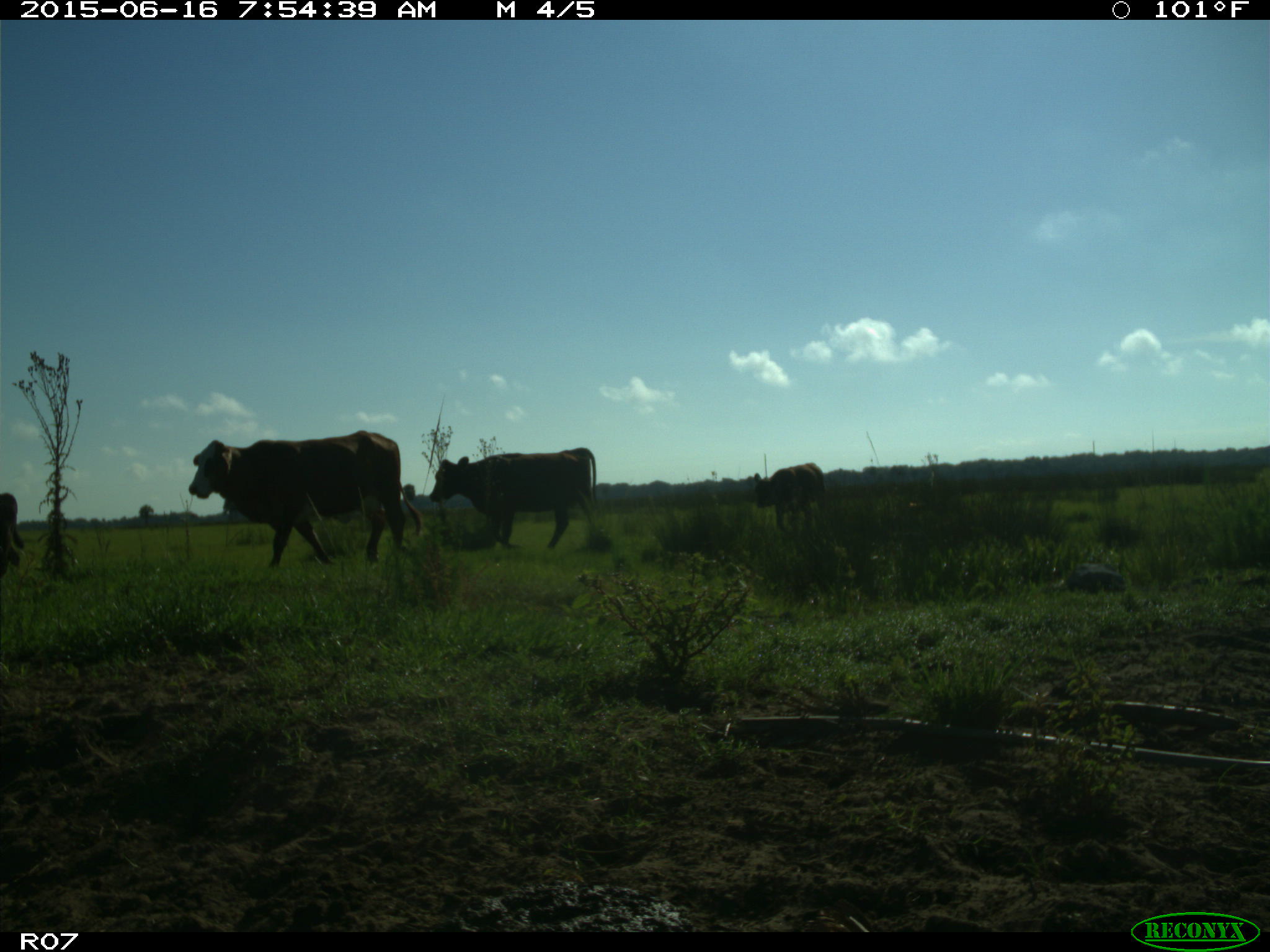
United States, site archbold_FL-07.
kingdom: Animalia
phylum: Chordata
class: Mammalia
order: Artiodactyla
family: Bovidae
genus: Bos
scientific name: Bos taurus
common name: domestic cow